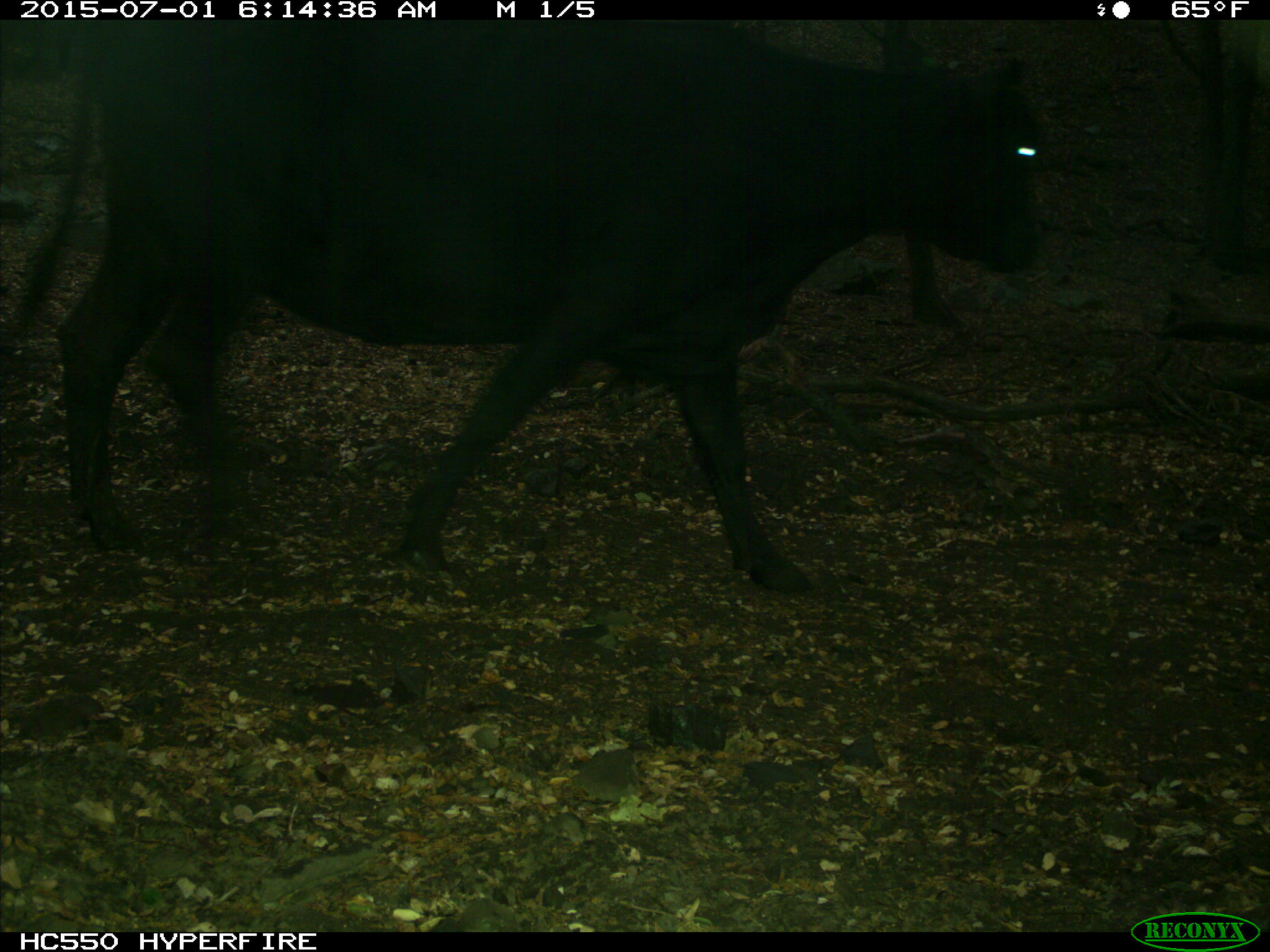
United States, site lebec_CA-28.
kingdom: Animalia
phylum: Chordata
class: Mammalia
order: Artiodactyla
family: Bovidae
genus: Bos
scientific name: Bos taurus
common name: domestic cow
Bos taurus (domestic cow).